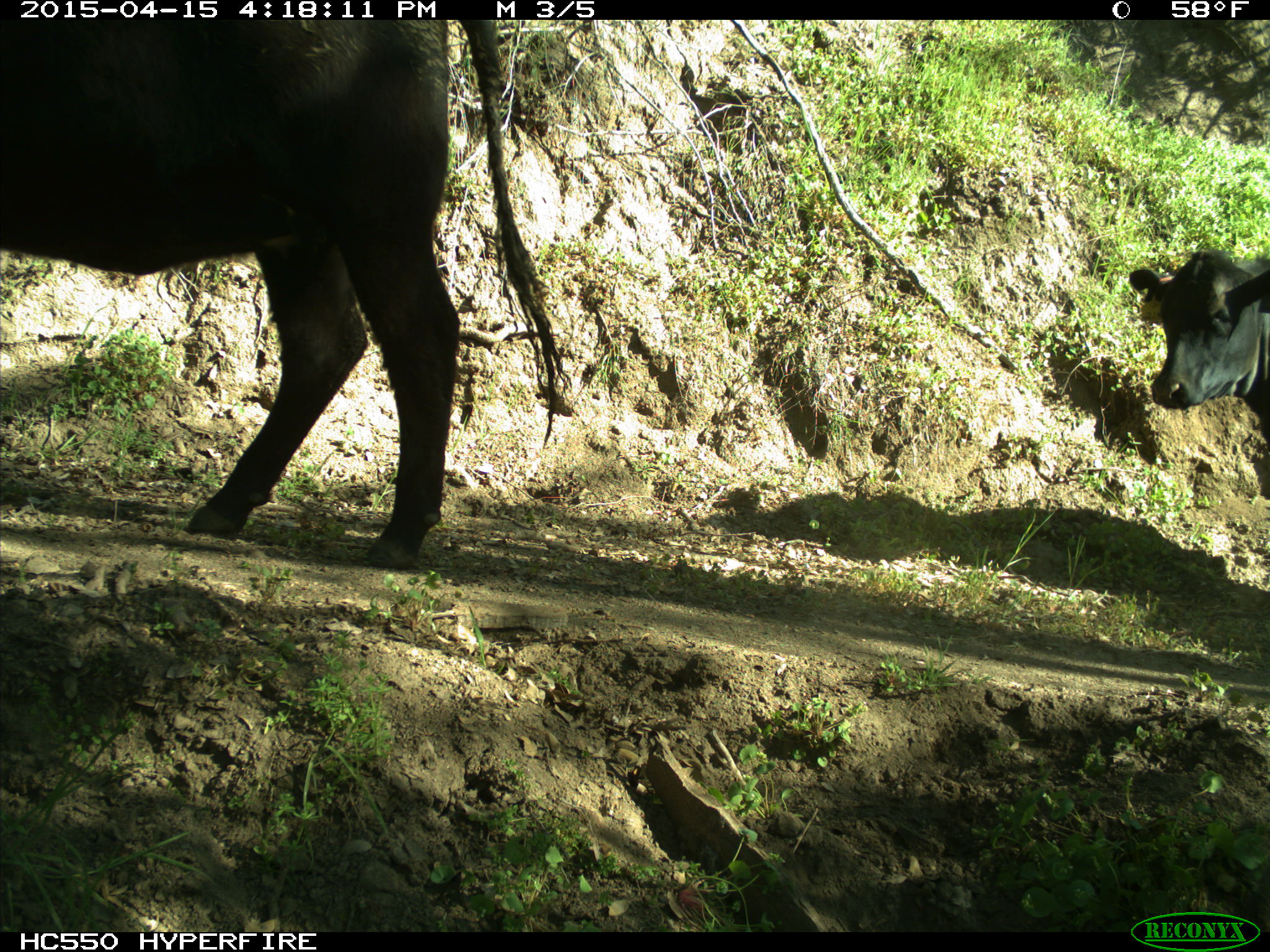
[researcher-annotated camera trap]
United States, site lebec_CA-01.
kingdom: Animalia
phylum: Chordata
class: Mammalia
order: Artiodactyla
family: Bovidae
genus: Bos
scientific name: Bos taurus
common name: domestic cow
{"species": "Bos taurus (domestic cow)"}